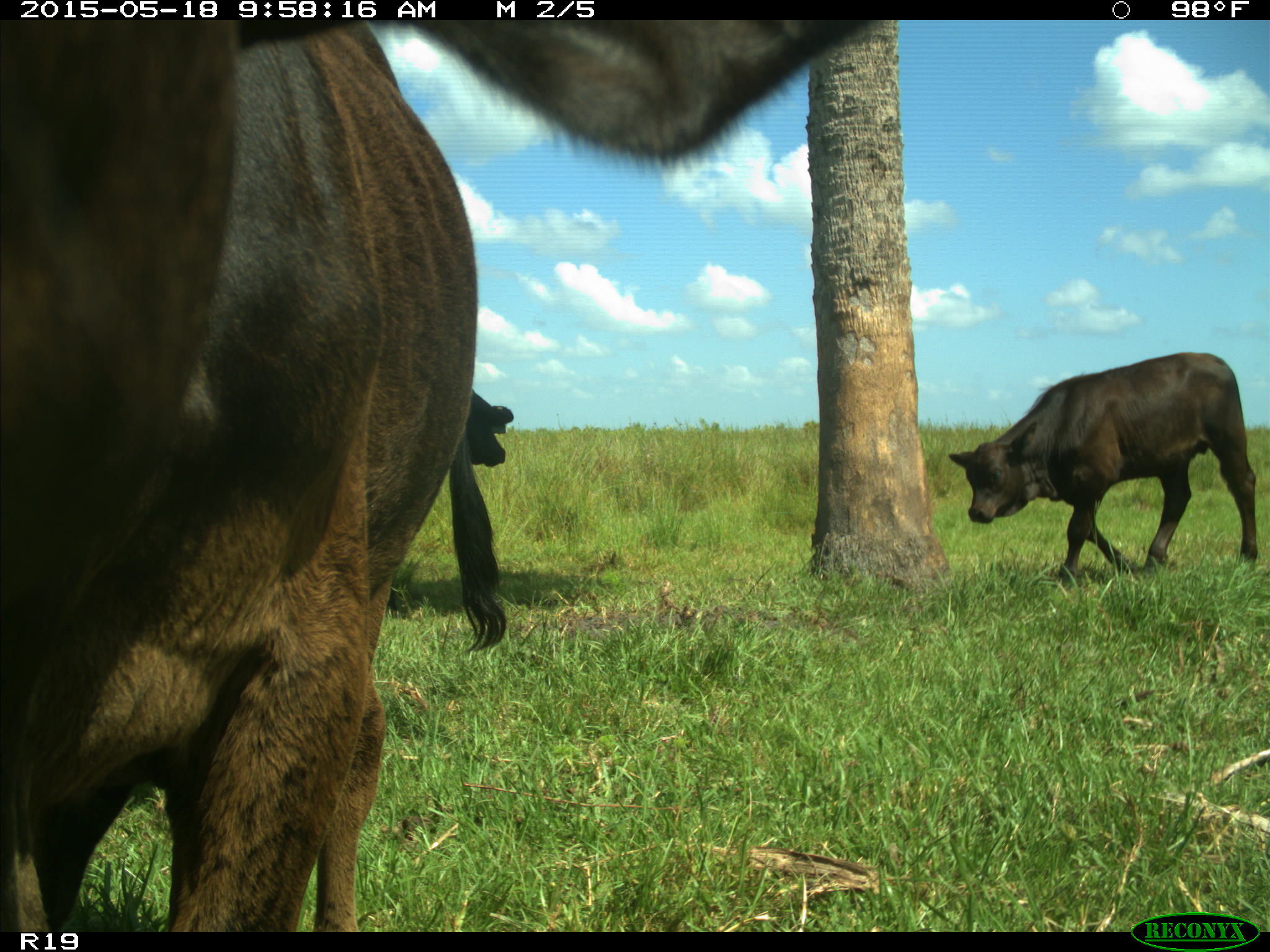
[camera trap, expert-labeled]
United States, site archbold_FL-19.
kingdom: Animalia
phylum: Chordata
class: Mammalia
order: Artiodactyla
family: Bovidae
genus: Bos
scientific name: Bos taurus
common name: domestic cow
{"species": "Bos taurus (domestic cow)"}